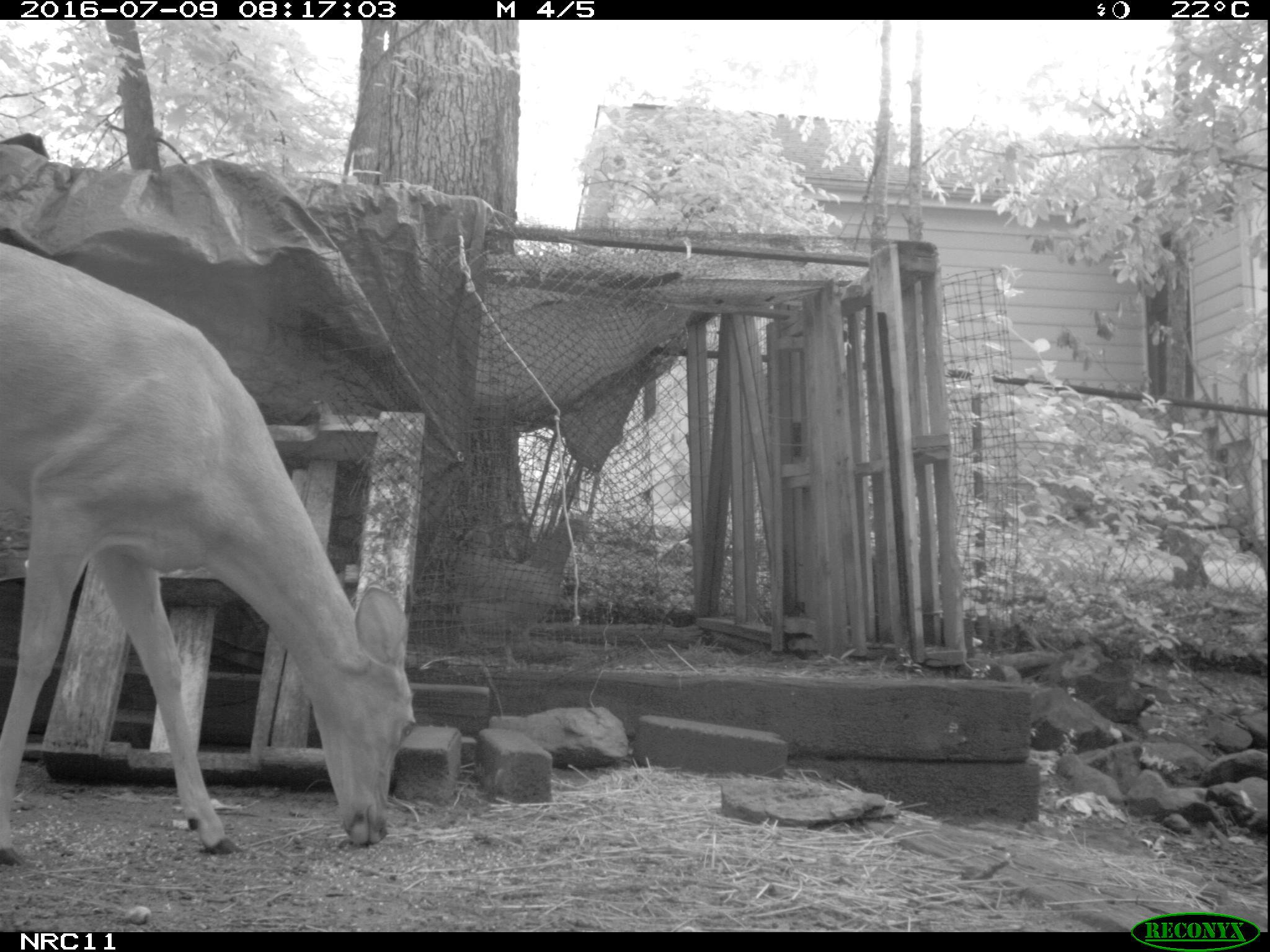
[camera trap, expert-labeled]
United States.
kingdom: Animalia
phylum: Chordata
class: Mammalia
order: Artiodactyla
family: Cervidae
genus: Odocoileus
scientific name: Odocoileus virginianus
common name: white-tailed deer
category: White Tailed Deer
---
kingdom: Animalia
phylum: Chordata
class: Aves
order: Galliformes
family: Phasianidae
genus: Gallus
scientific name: Gallus gallus domesticus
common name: domestic chicken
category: Chicken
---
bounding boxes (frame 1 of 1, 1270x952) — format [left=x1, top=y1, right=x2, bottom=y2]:
Chicken: [left=446, top=497, right=601, bottom=654]
White Tailed Deer: [left=0, top=230, right=430, bottom=888]